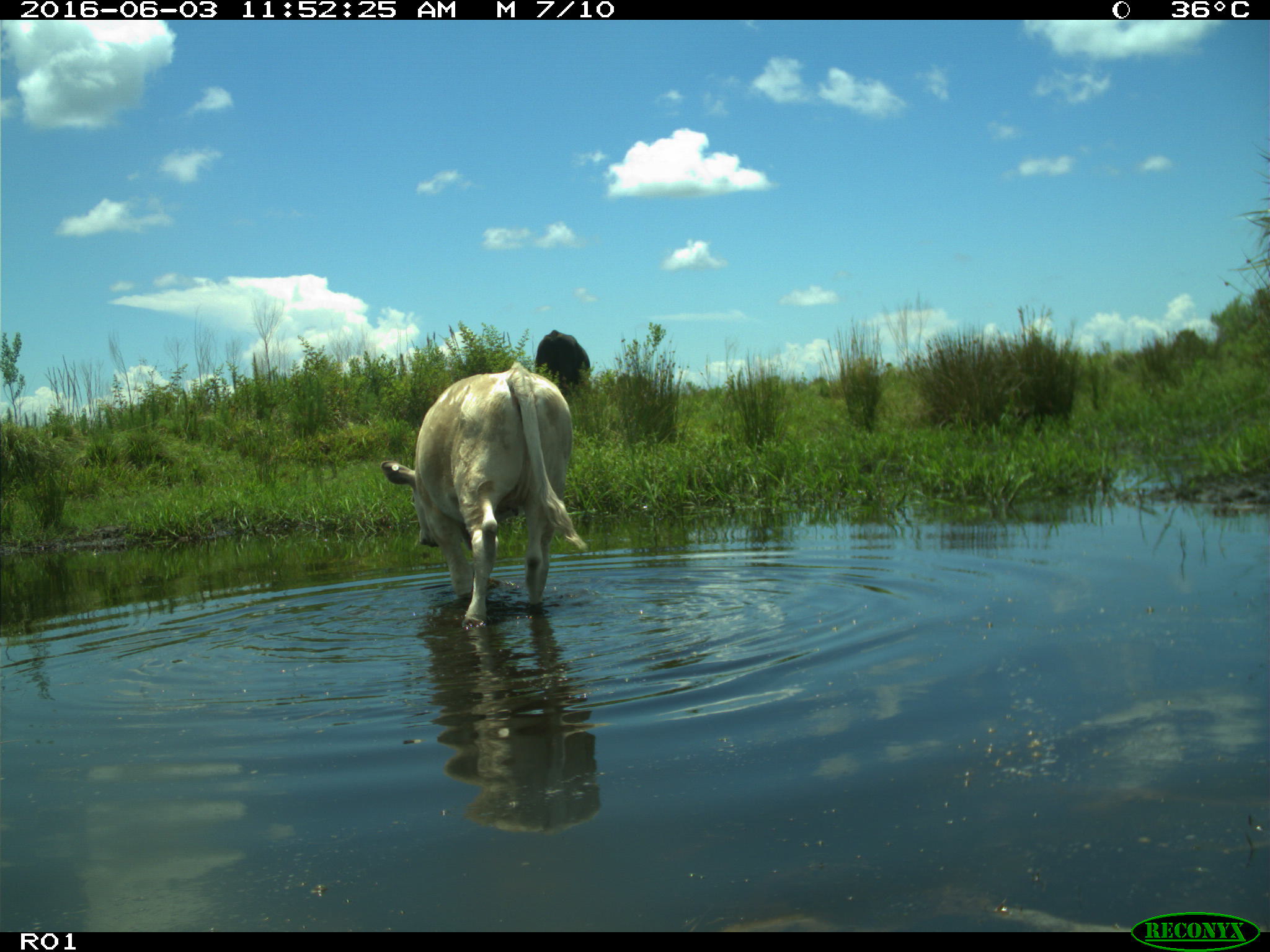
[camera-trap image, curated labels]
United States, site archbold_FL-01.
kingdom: Animalia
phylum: Chordata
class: Mammalia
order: Artiodactyla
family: Bovidae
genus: Bos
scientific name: Bos taurus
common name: domestic cow